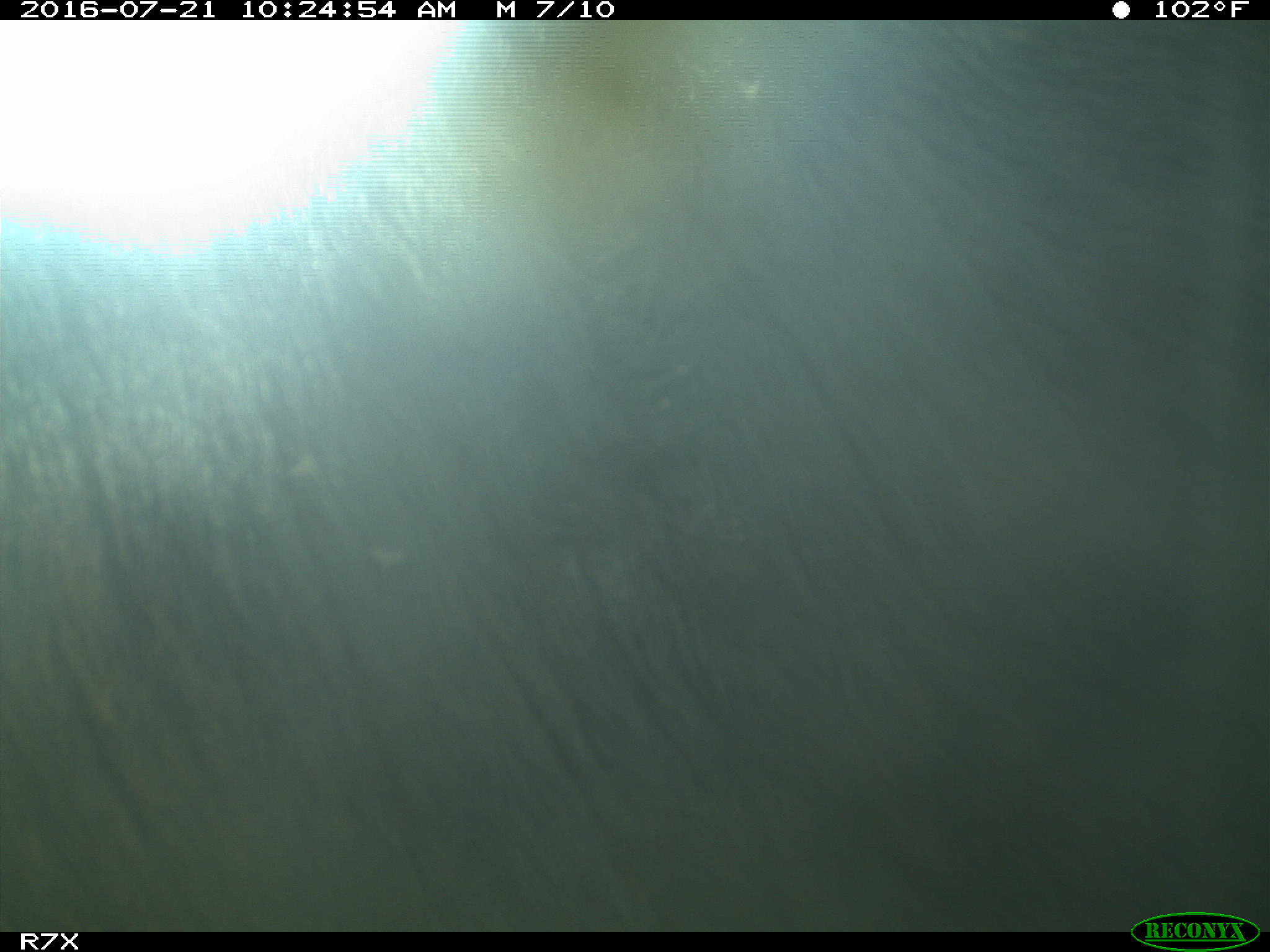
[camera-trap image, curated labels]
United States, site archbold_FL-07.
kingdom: Animalia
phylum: Chordata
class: Mammalia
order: Artiodactyla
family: Bovidae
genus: Bos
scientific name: Bos taurus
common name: domestic cow